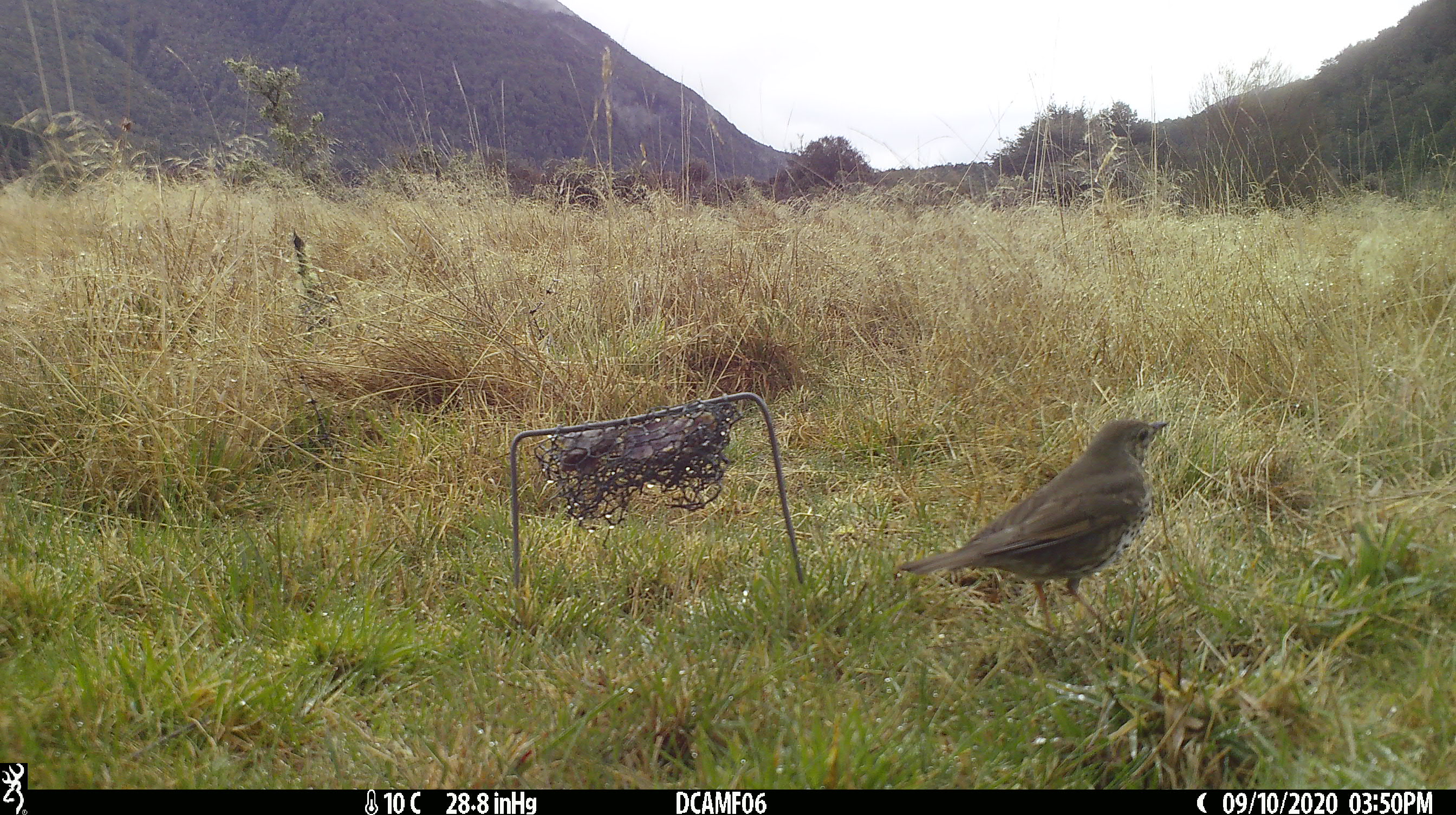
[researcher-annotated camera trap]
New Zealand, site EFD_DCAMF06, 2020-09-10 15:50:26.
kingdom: Animalia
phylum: Chordata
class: Aves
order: Passeriformes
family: Turdidae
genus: Turdus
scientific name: Turdus philomelos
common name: song thrush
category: thrush